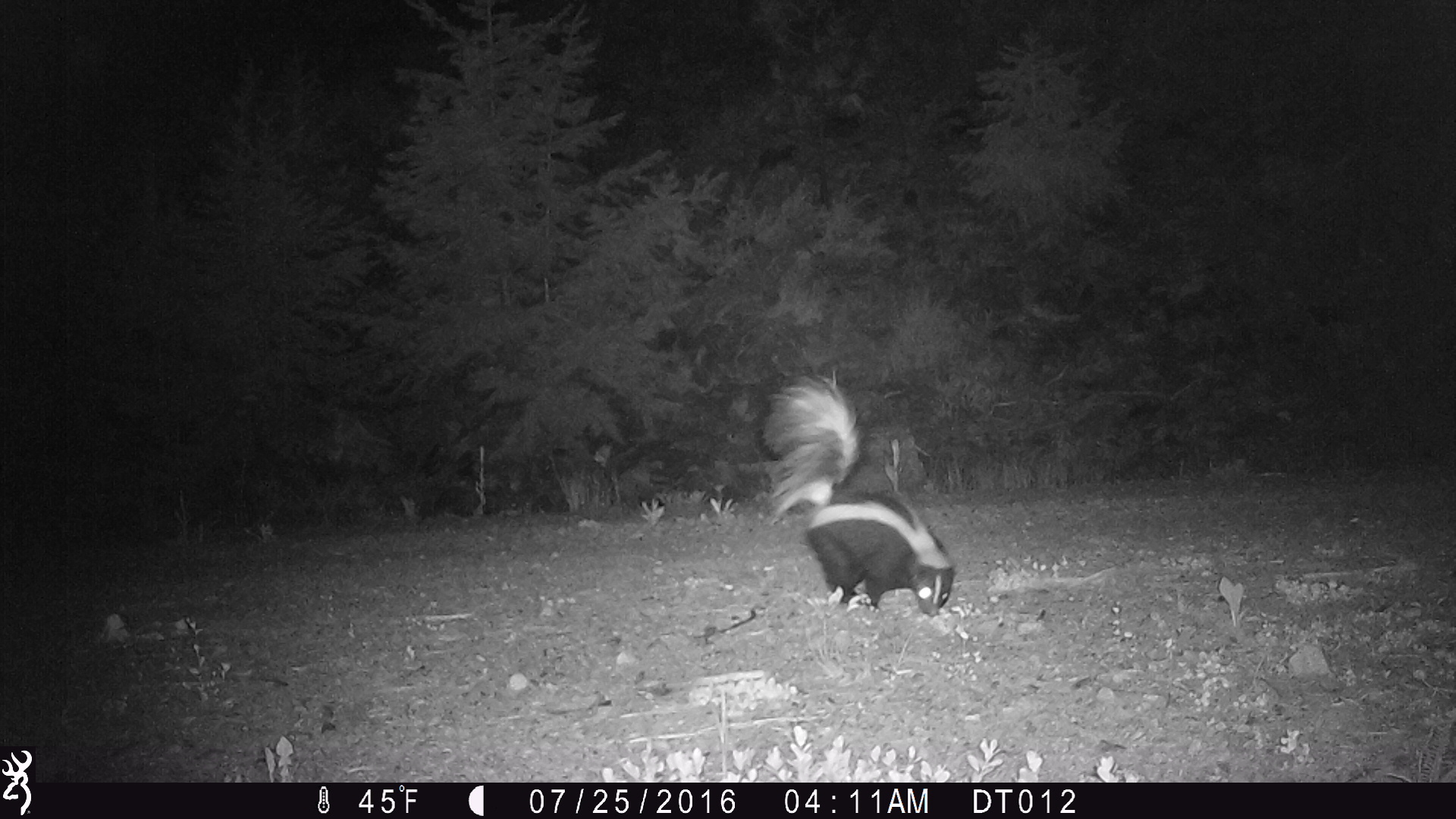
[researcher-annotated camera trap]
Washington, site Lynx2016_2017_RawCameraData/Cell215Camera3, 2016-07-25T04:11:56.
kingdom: Animalia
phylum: Chordata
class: Mammalia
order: Carnivora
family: Mephitidae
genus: Mephitis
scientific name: Mephitis mephitis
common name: striped skunk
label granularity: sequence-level